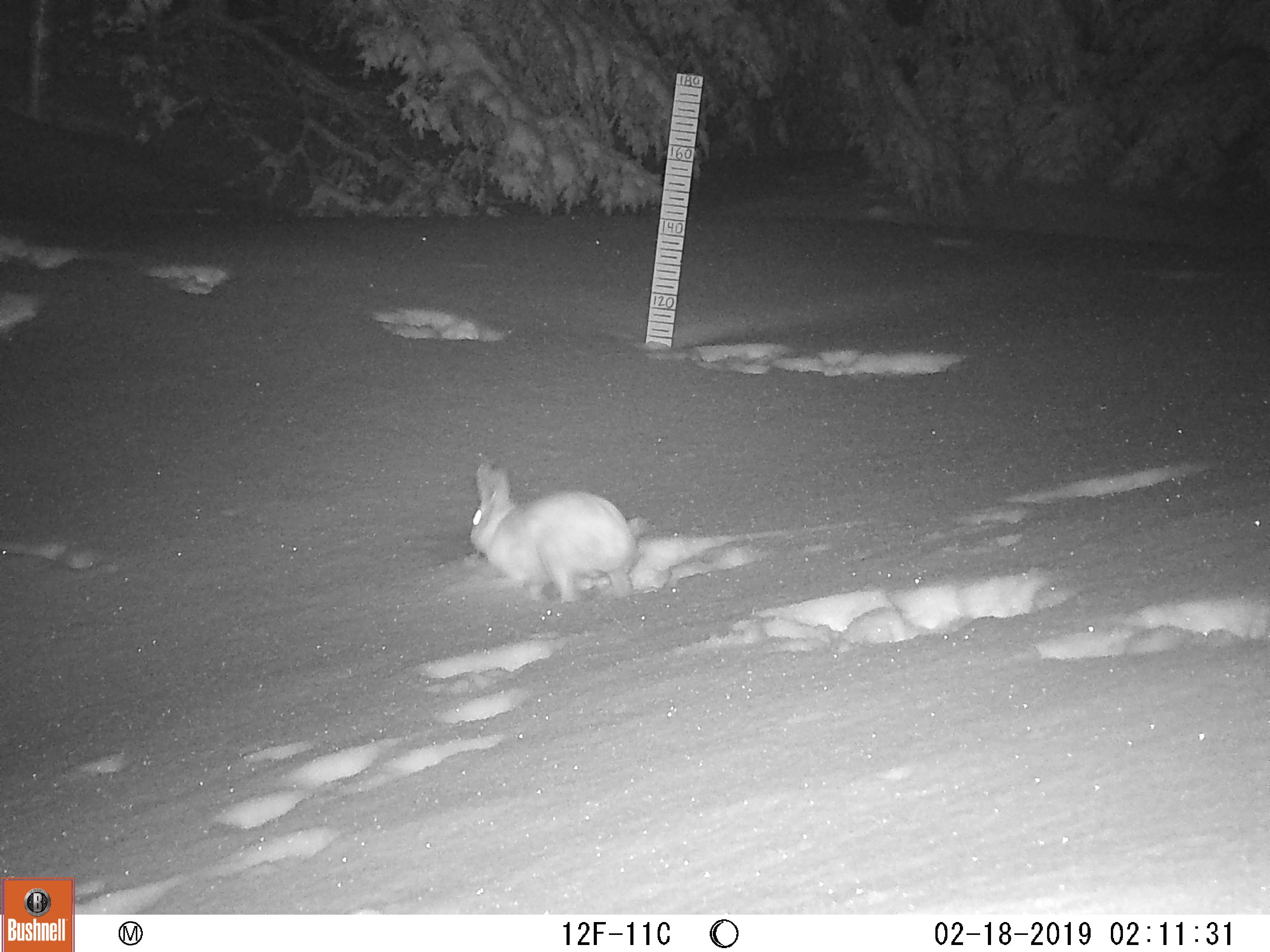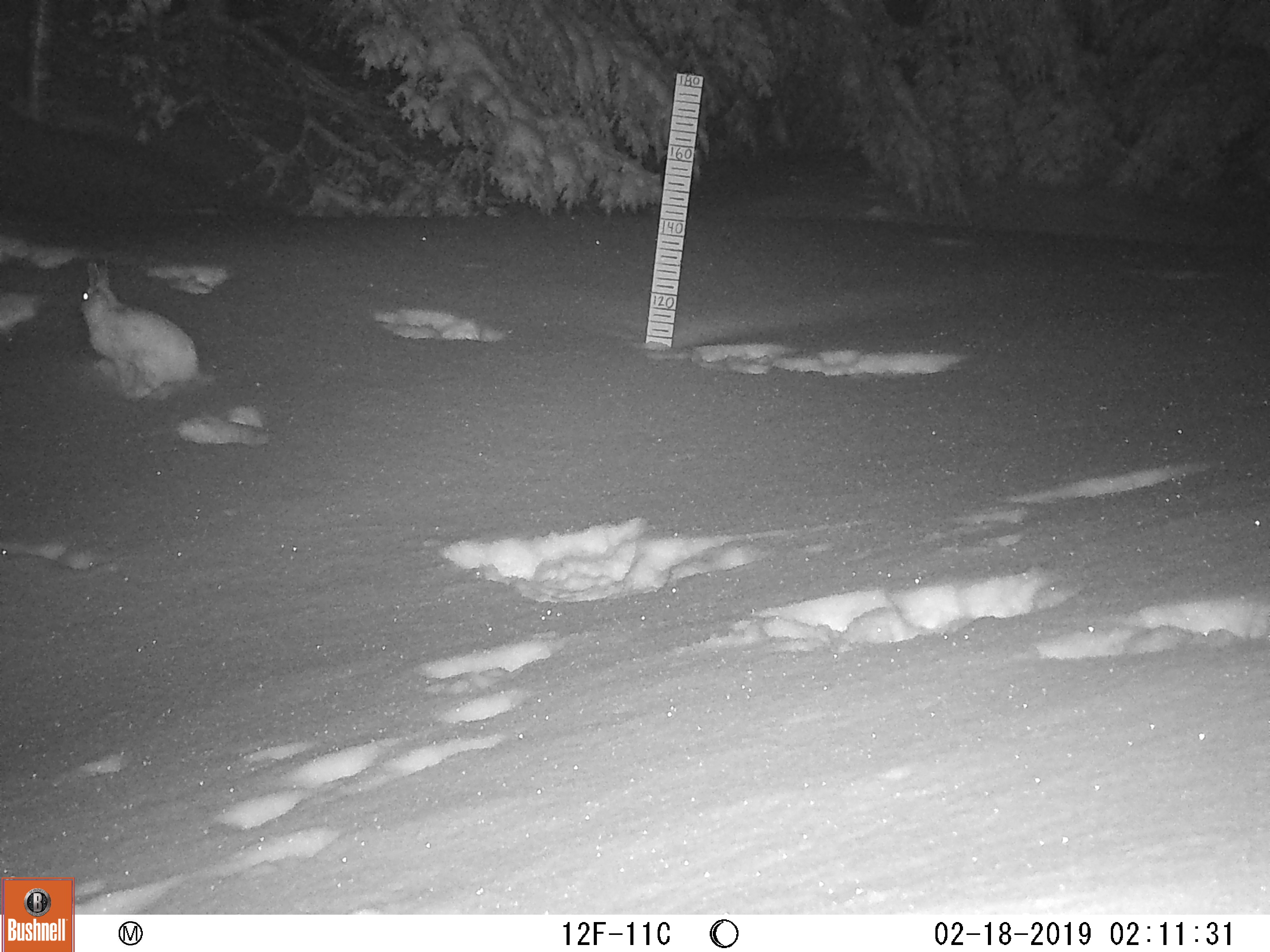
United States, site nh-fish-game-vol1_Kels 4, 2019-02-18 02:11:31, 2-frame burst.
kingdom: Animalia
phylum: Chordata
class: Mammalia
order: Lagomorpha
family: Leporidae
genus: Lepus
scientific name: Lepus americanus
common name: snowshoe hare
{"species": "snowshoe hare (Lepus americanus)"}